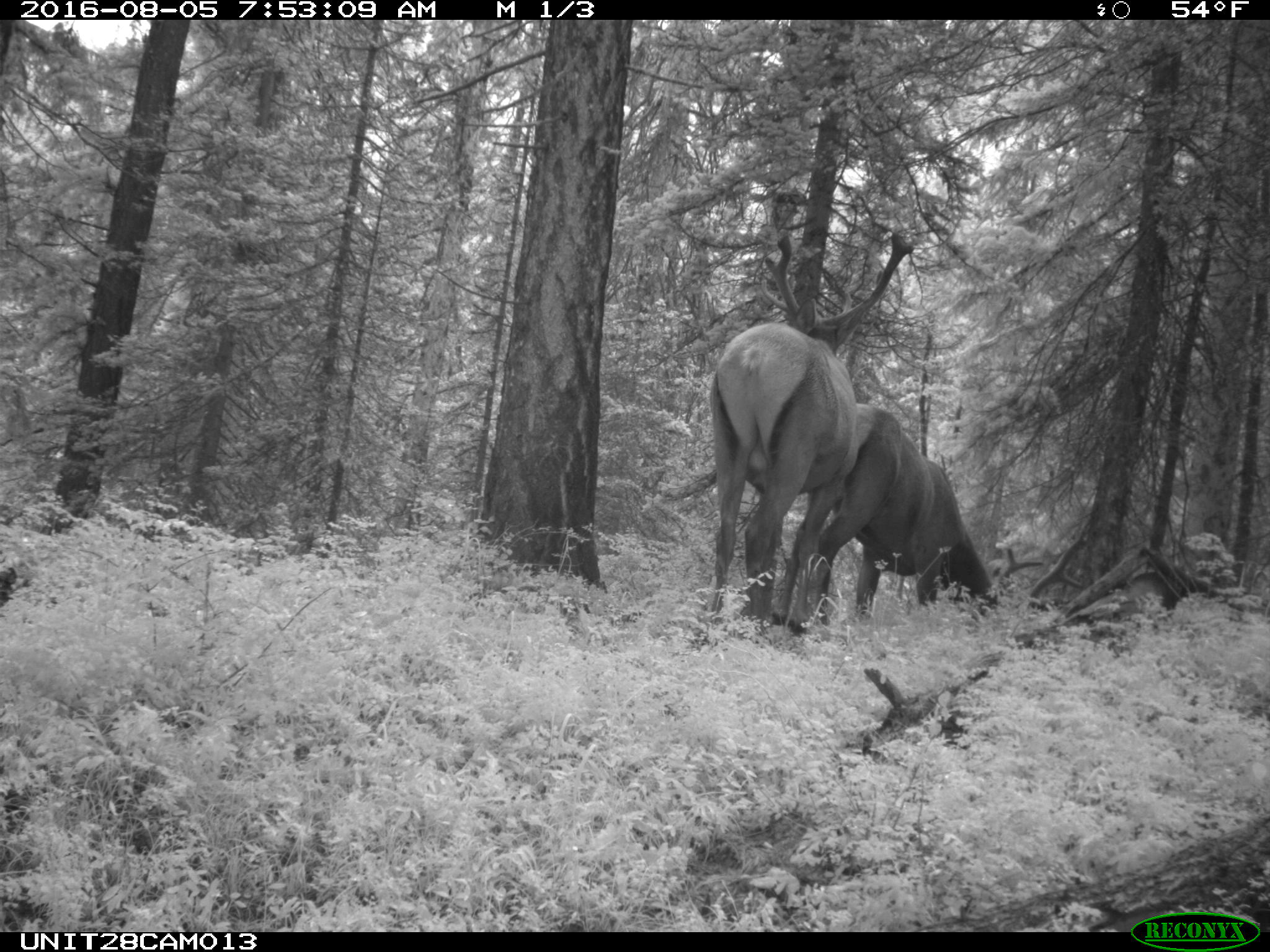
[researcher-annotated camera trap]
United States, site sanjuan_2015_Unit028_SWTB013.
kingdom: Animalia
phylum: Chordata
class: Mammalia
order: Artiodactyla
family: Cervidae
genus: Cervus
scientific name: Cervus elaphus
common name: red deer